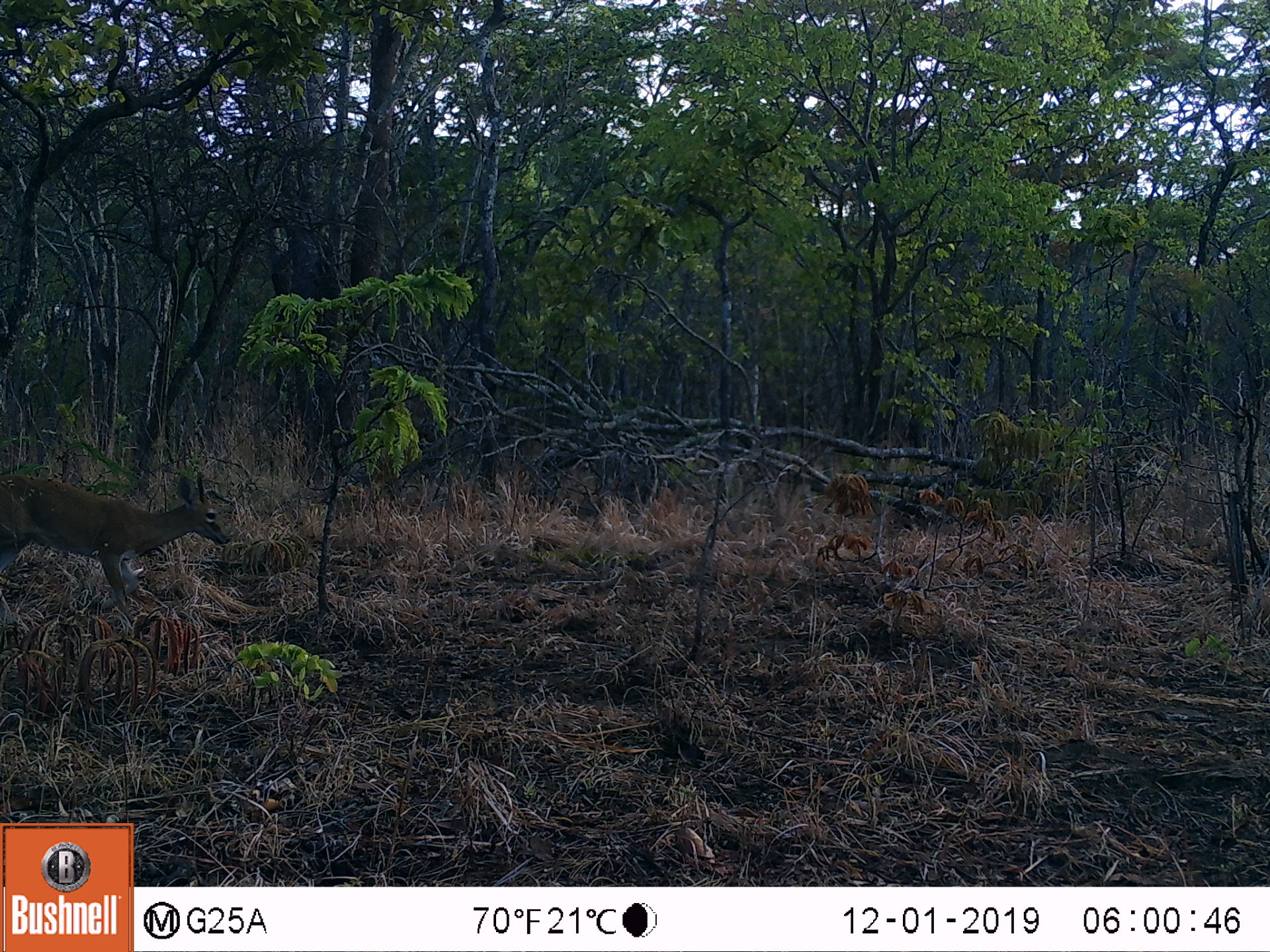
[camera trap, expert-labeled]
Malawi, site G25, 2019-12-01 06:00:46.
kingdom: Animalia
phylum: Chordata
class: Mammalia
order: Artiodactyla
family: Bovidae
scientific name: Antilopinae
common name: small antelope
Small antelope (Antilopinae), count 1.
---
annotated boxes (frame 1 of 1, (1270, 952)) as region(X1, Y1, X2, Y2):
small antelope: region(0, 463, 237, 636)